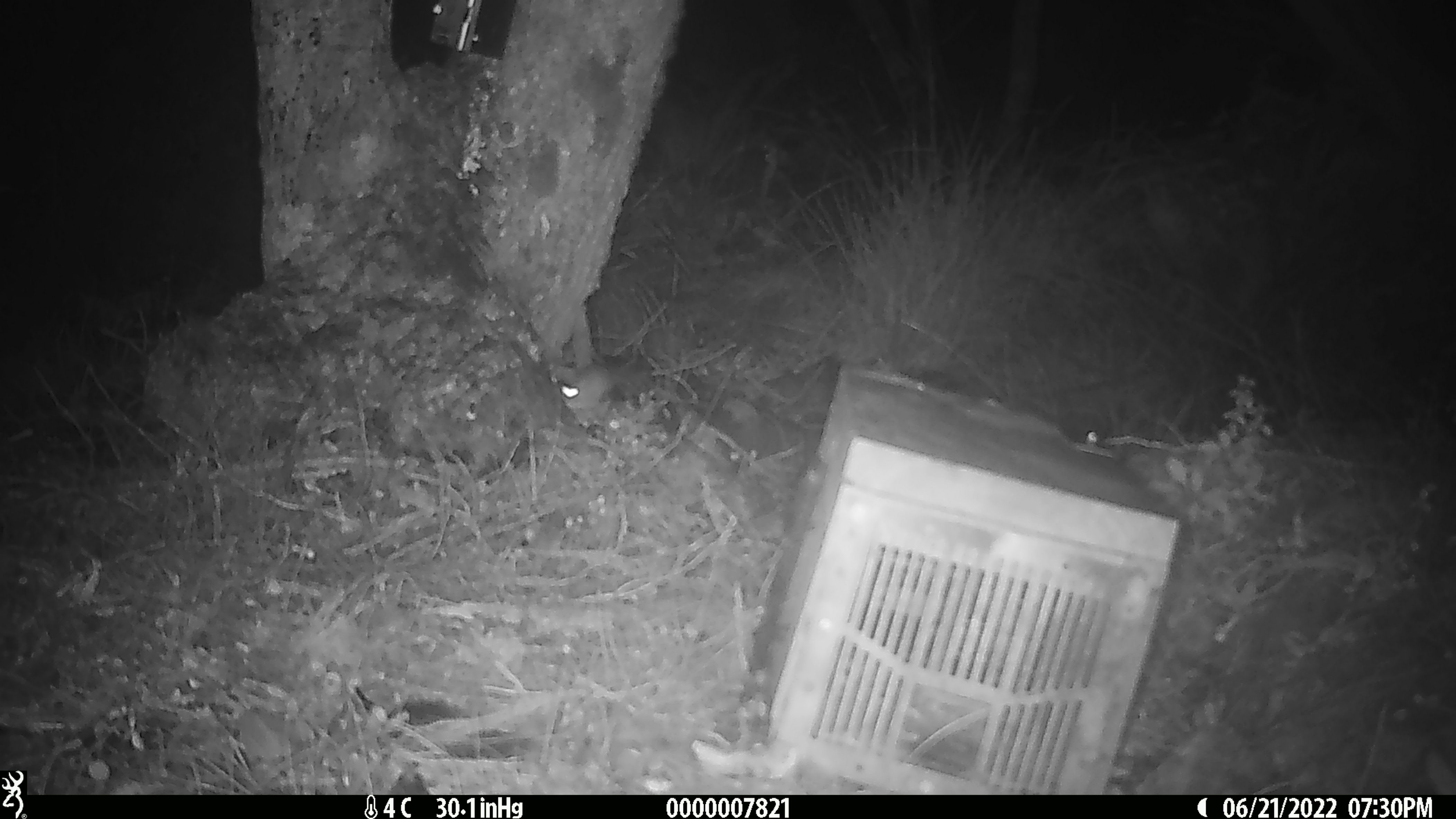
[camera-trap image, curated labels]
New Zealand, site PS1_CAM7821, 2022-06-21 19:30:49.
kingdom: Animalia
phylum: Chordata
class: Mammalia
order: Rodentia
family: Muridae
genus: Mus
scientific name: Mus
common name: mouse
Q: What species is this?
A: Mouse (Mus).